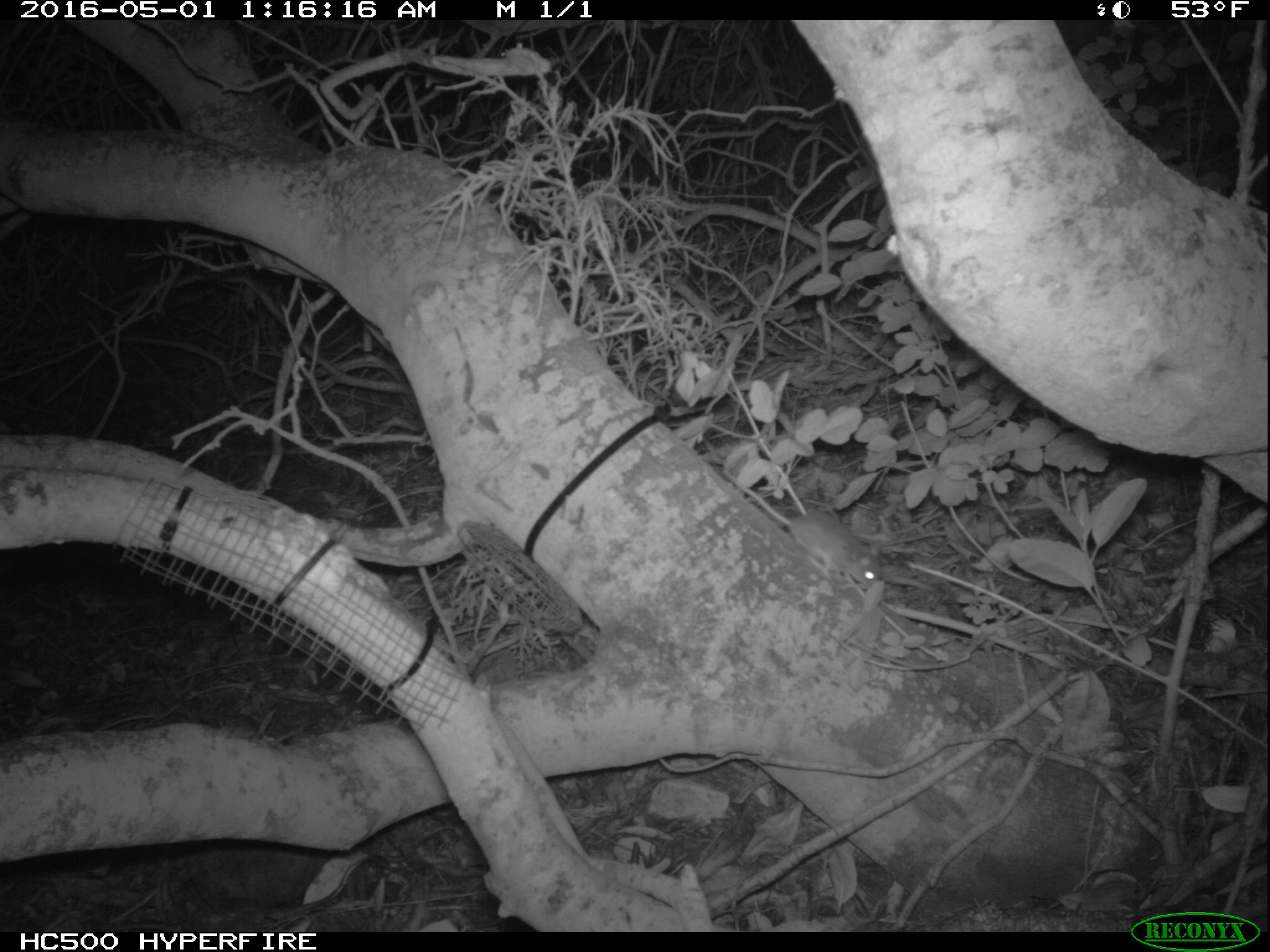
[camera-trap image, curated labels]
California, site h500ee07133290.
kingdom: Animalia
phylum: Chordata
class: Mammalia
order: Rodentia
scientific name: Rodentia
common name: rodent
Rodent (Rodentia).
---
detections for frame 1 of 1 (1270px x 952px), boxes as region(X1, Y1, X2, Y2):
rodent: region(721, 468, 880, 588)